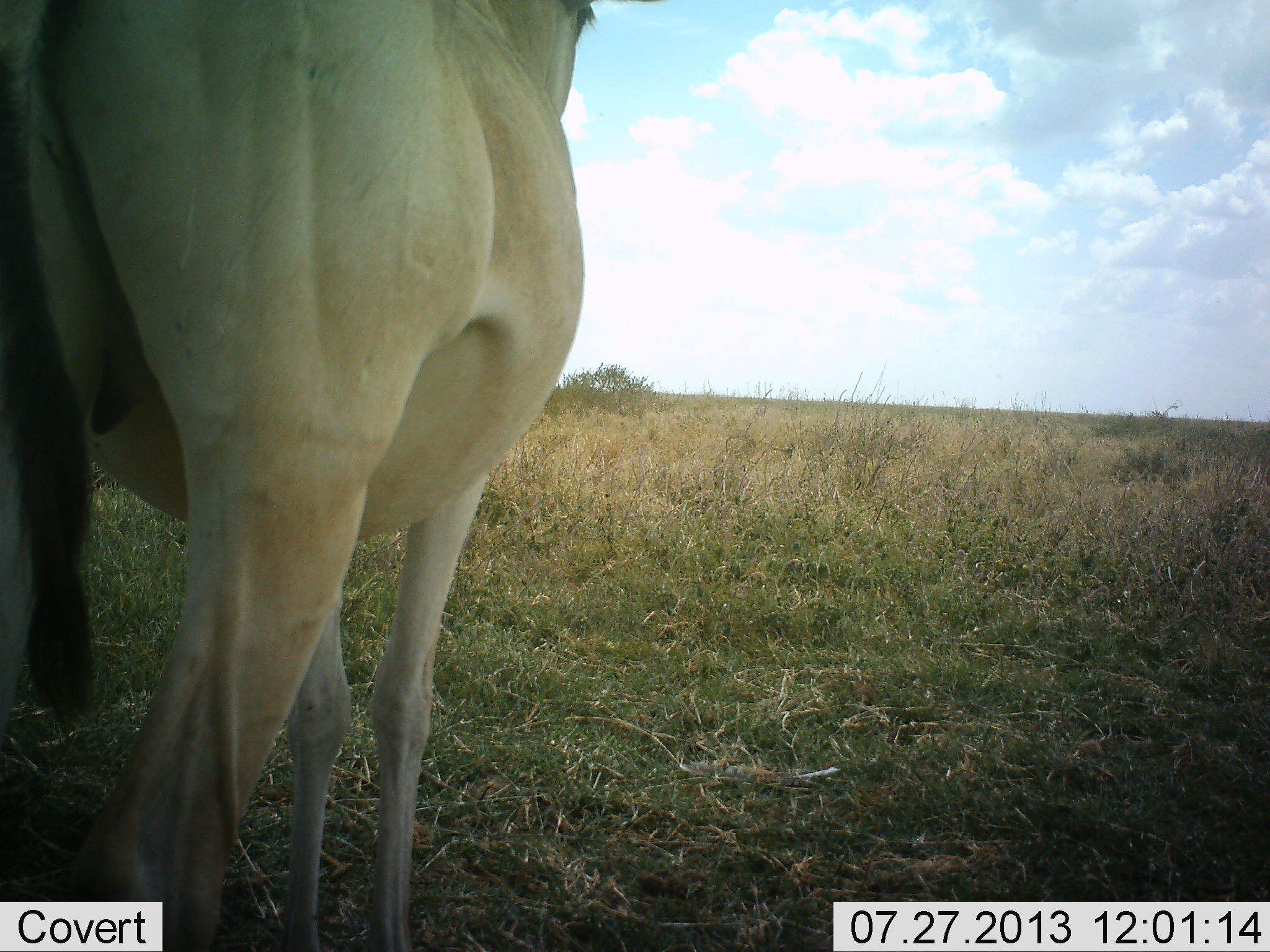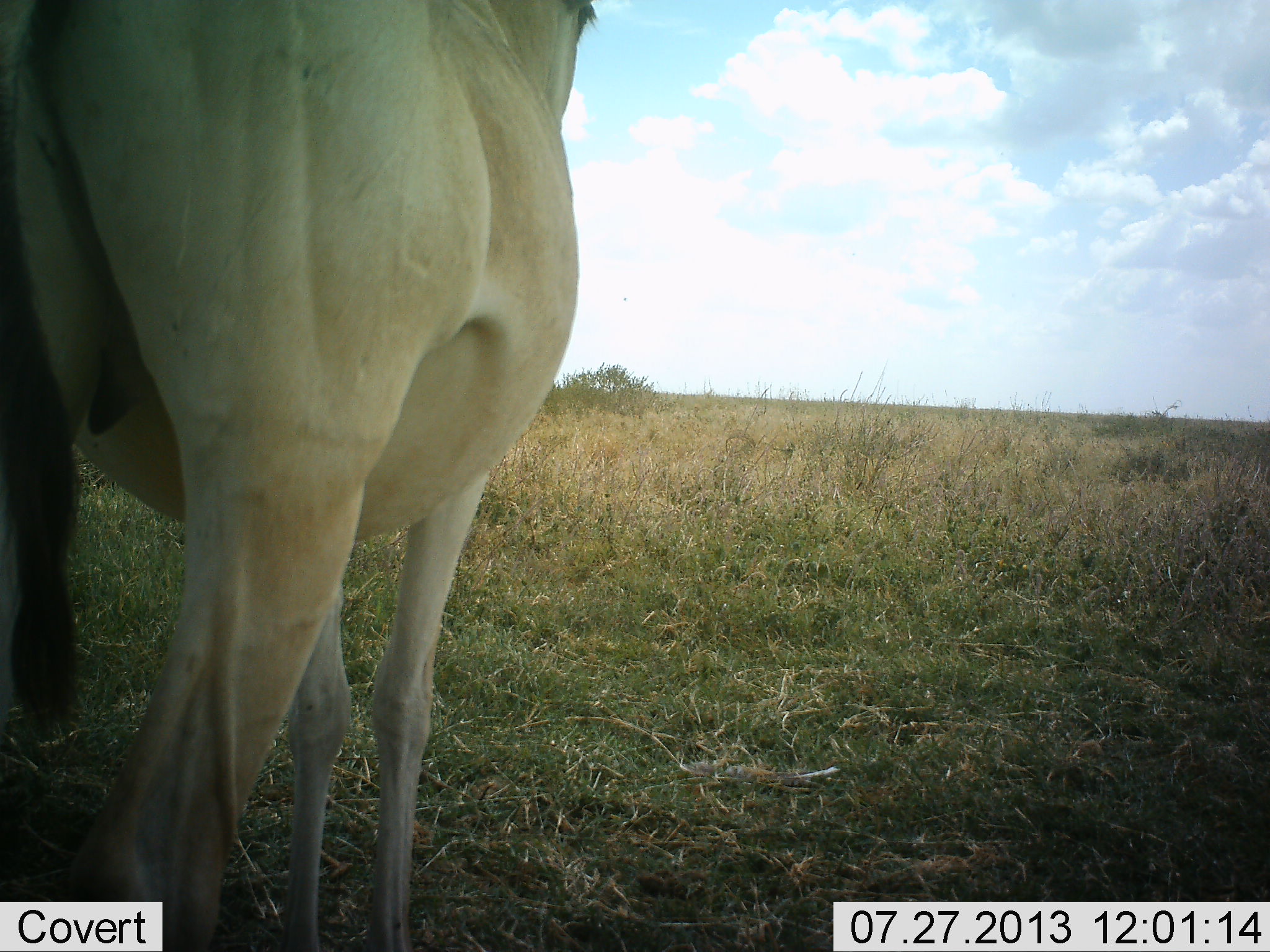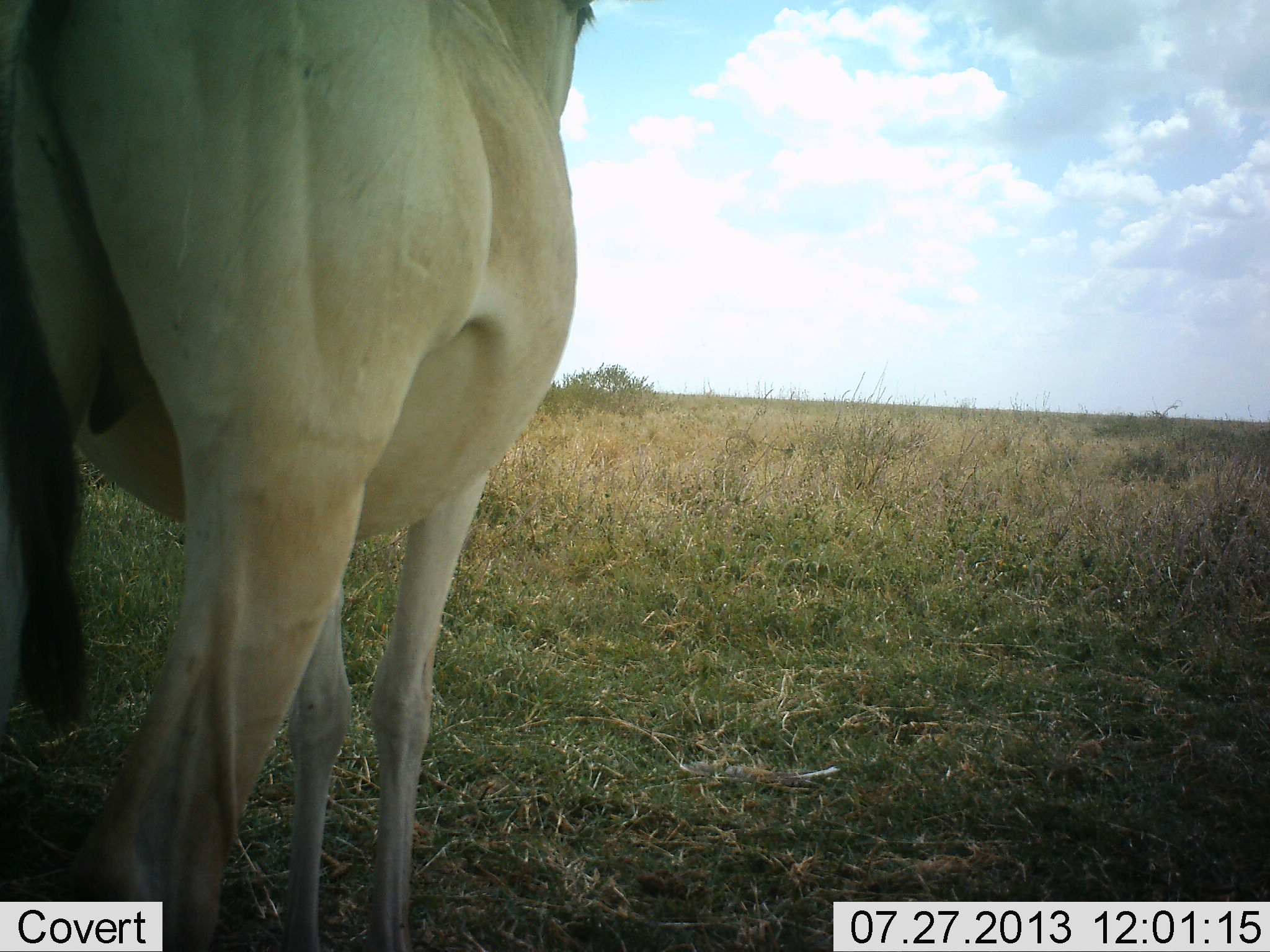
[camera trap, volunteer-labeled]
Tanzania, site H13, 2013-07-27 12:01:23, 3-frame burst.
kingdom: Animalia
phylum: Chordata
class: Mammalia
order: Artiodactyla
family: Bovidae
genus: Alcelaphus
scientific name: Alcelaphus buselaphus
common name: hartebeest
Hartebeest (Alcelaphus buselaphus), count 1. Behavior (volunteer vote fractions): standing 100%, resting 0%, moving 0%, interacting 0%. Young present (vote fraction): 0%. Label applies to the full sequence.